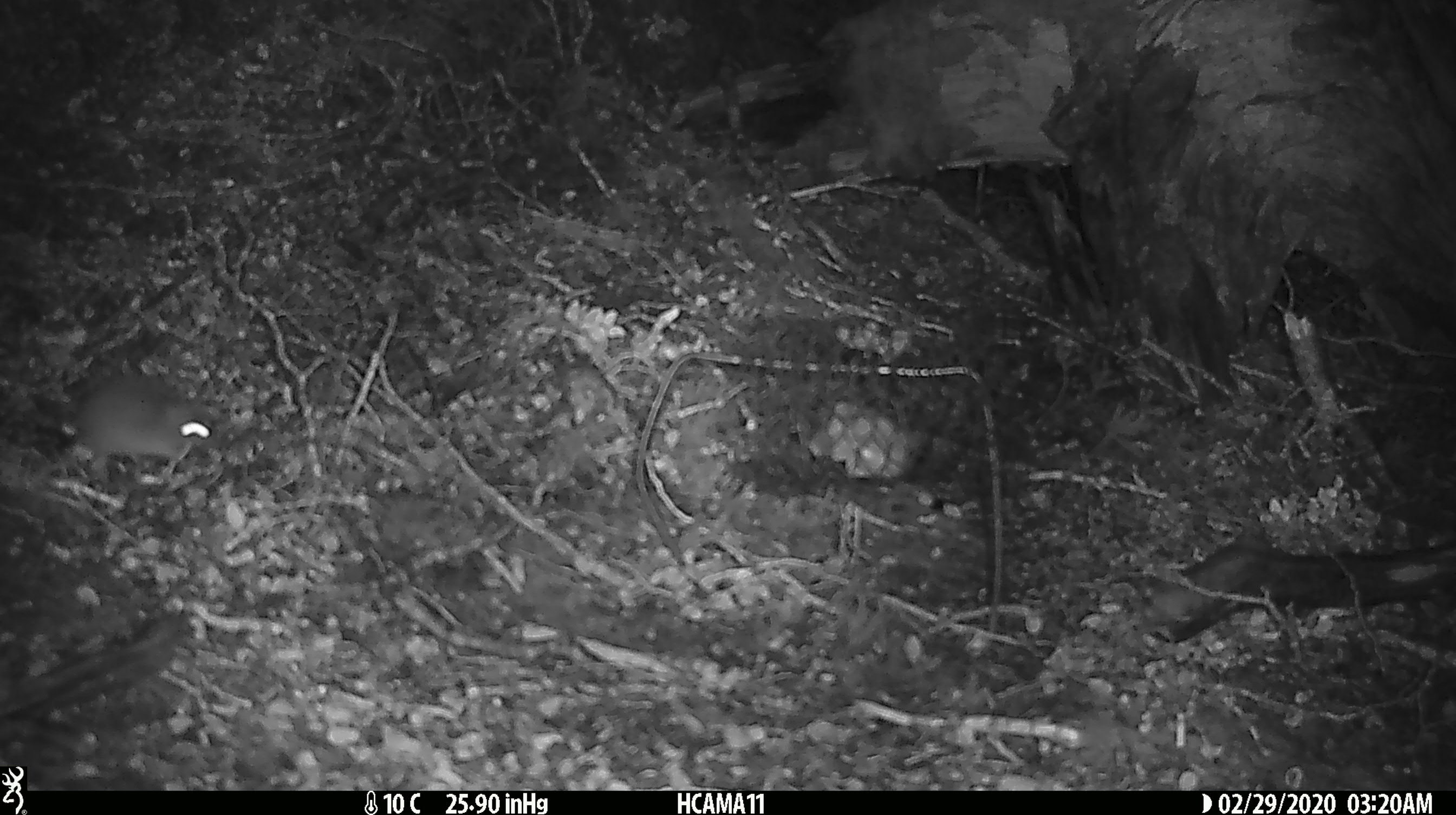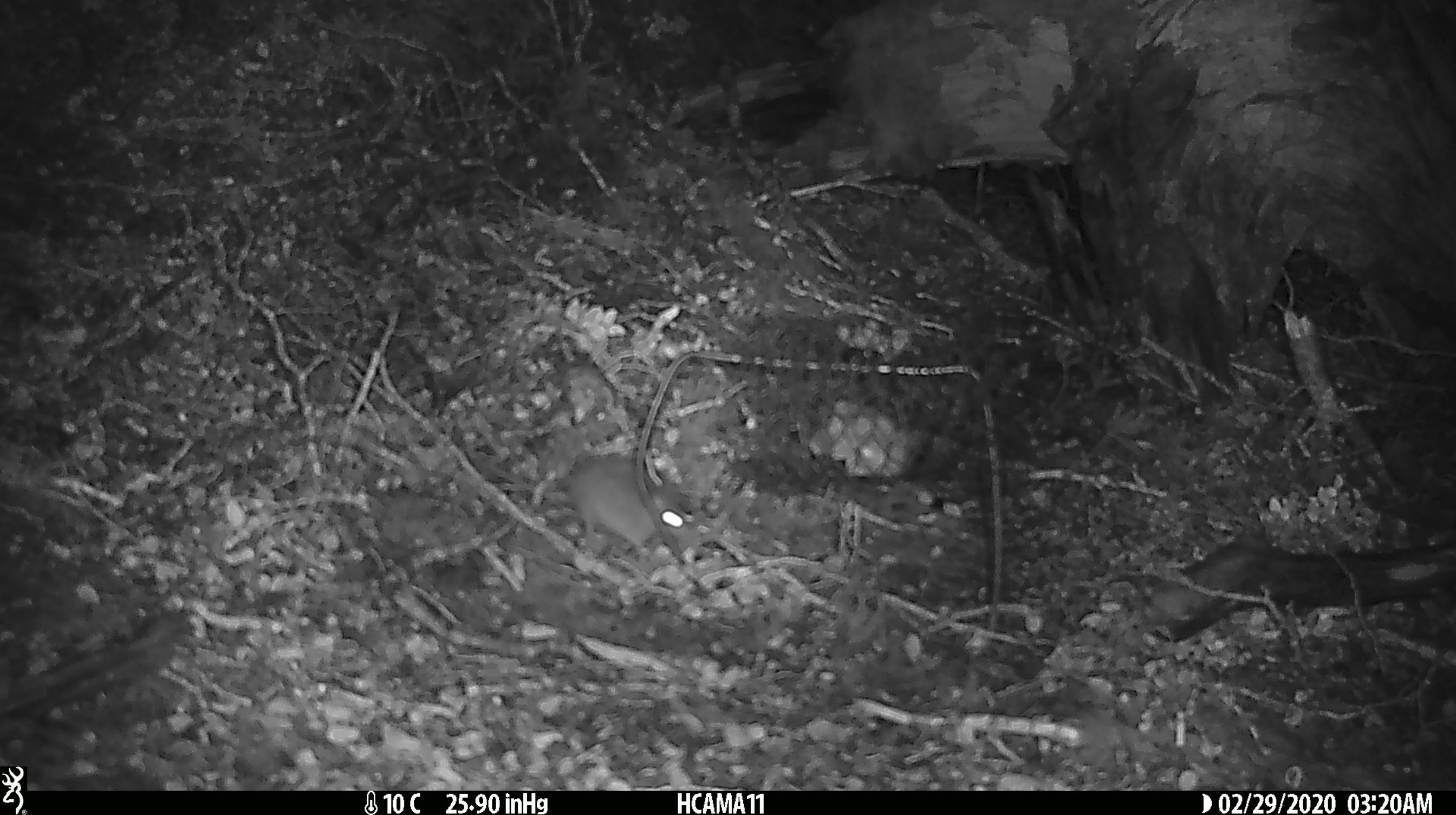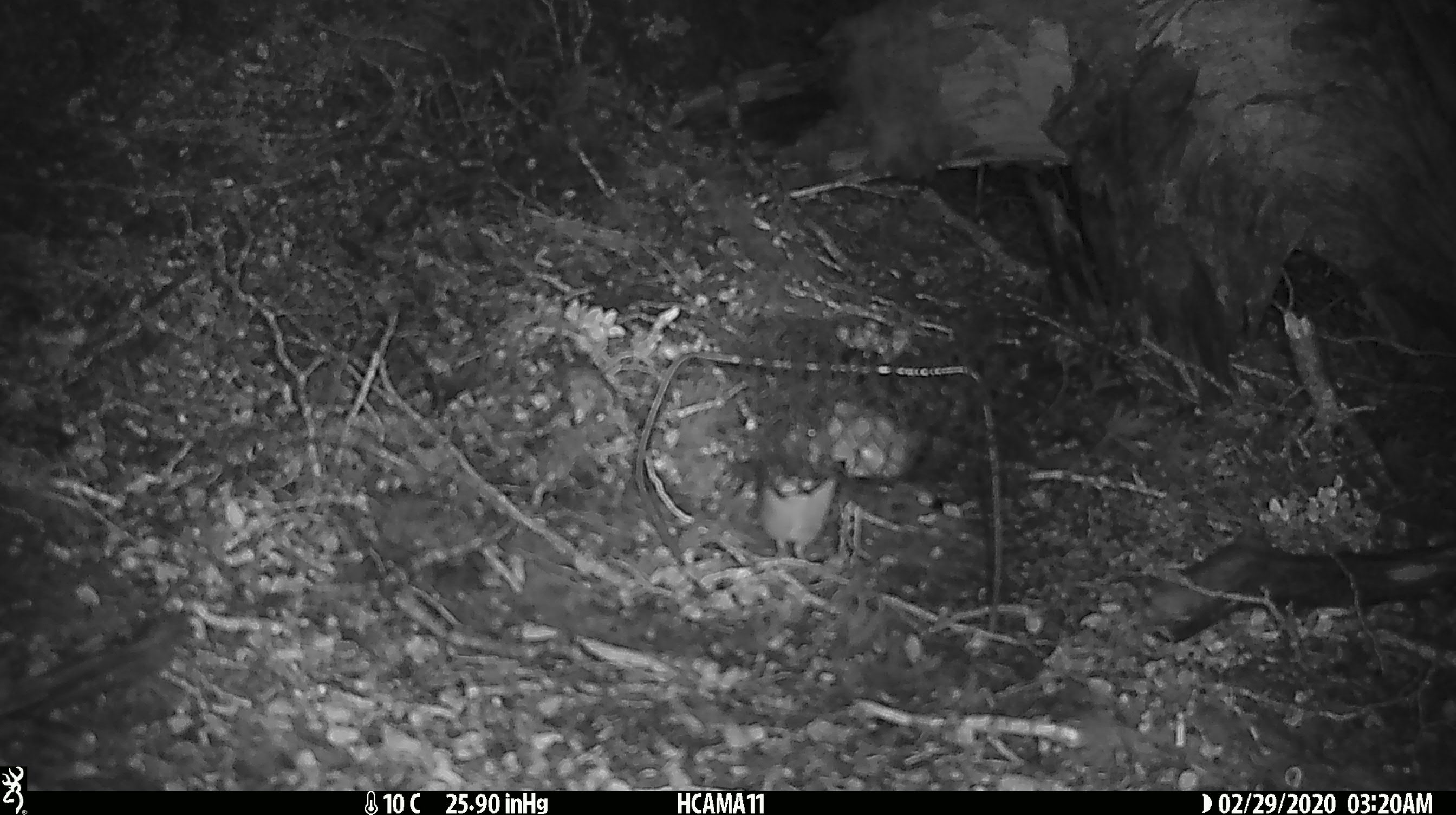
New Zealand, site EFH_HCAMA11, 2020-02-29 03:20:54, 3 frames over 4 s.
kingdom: Animalia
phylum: Chordata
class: Mammalia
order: Rodentia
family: Muridae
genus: Mus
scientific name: Mus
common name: mouse